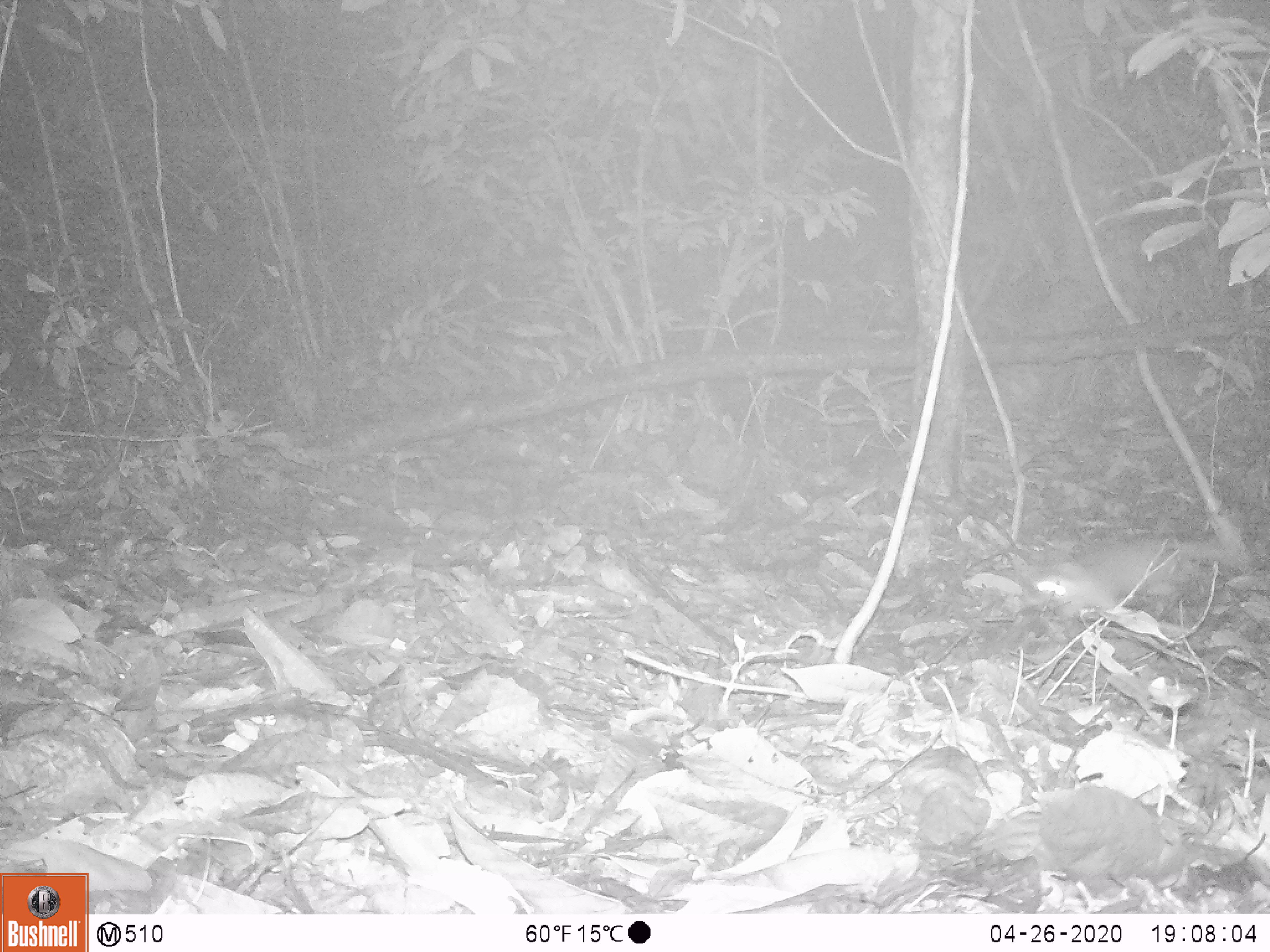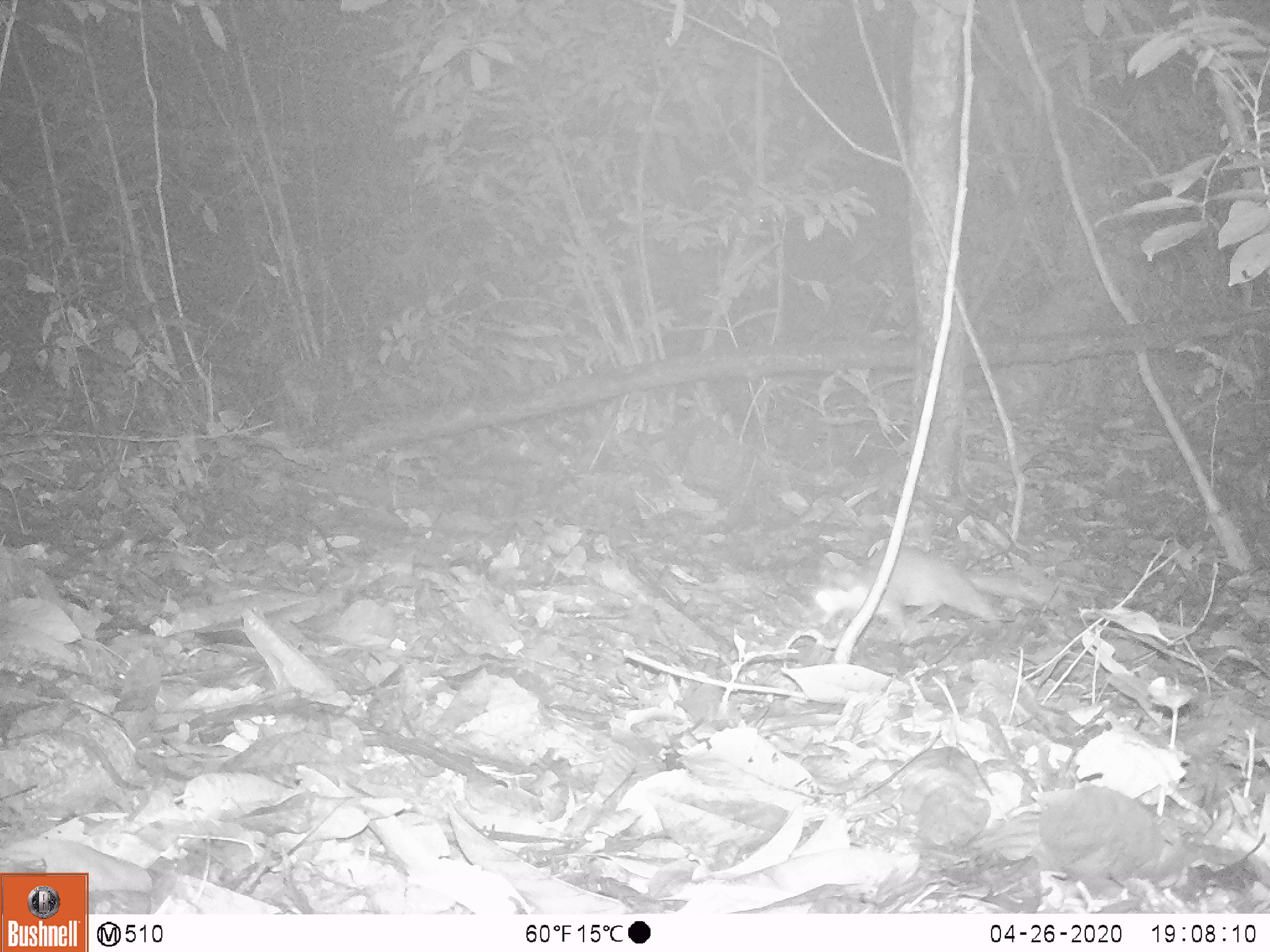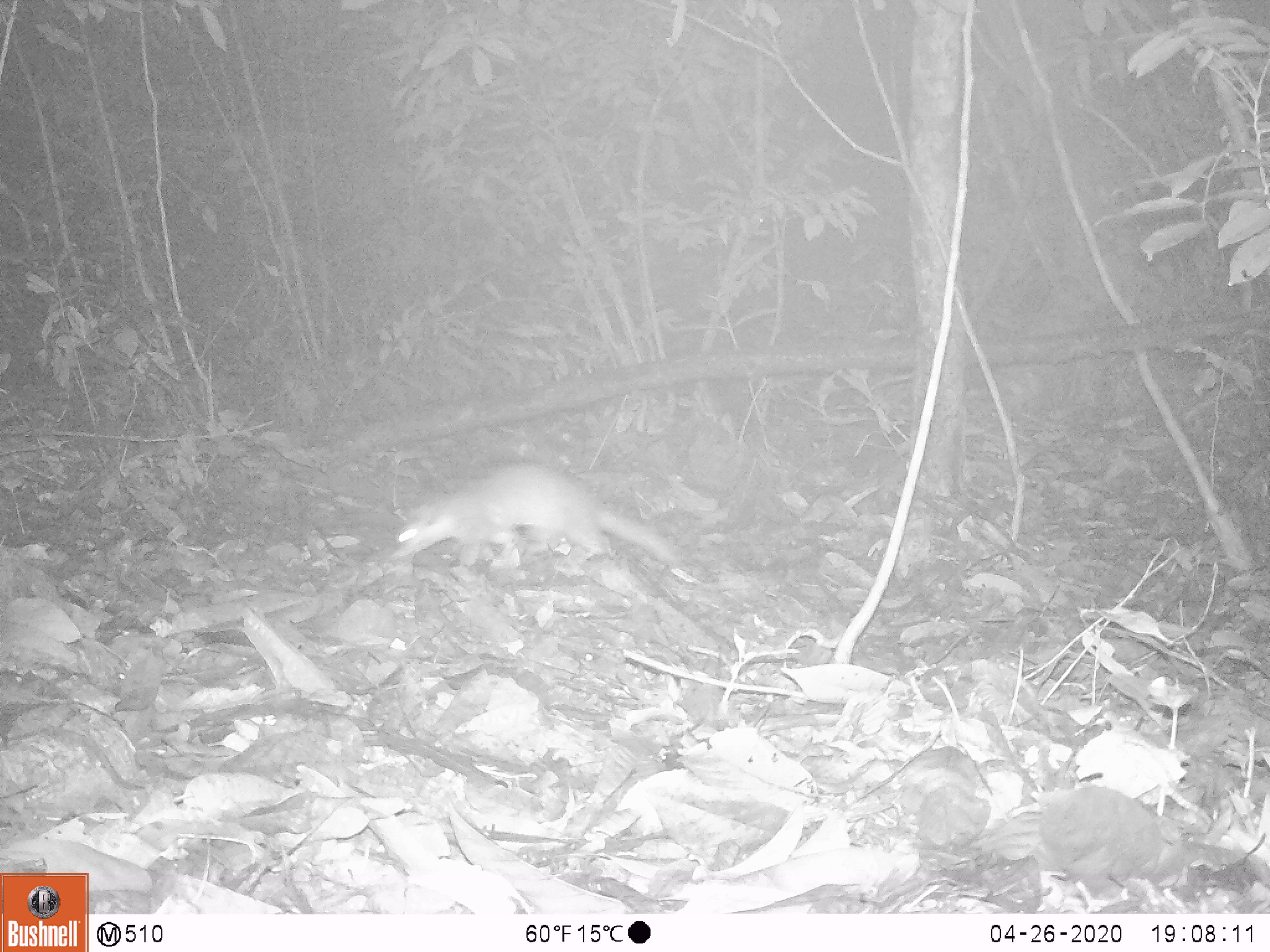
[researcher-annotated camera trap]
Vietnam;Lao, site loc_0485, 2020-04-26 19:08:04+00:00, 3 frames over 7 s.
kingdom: Animalia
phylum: Chordata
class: Mammalia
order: Carnivora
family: Mustelidae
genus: Melogale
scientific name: Melogale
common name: ferret badger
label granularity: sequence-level